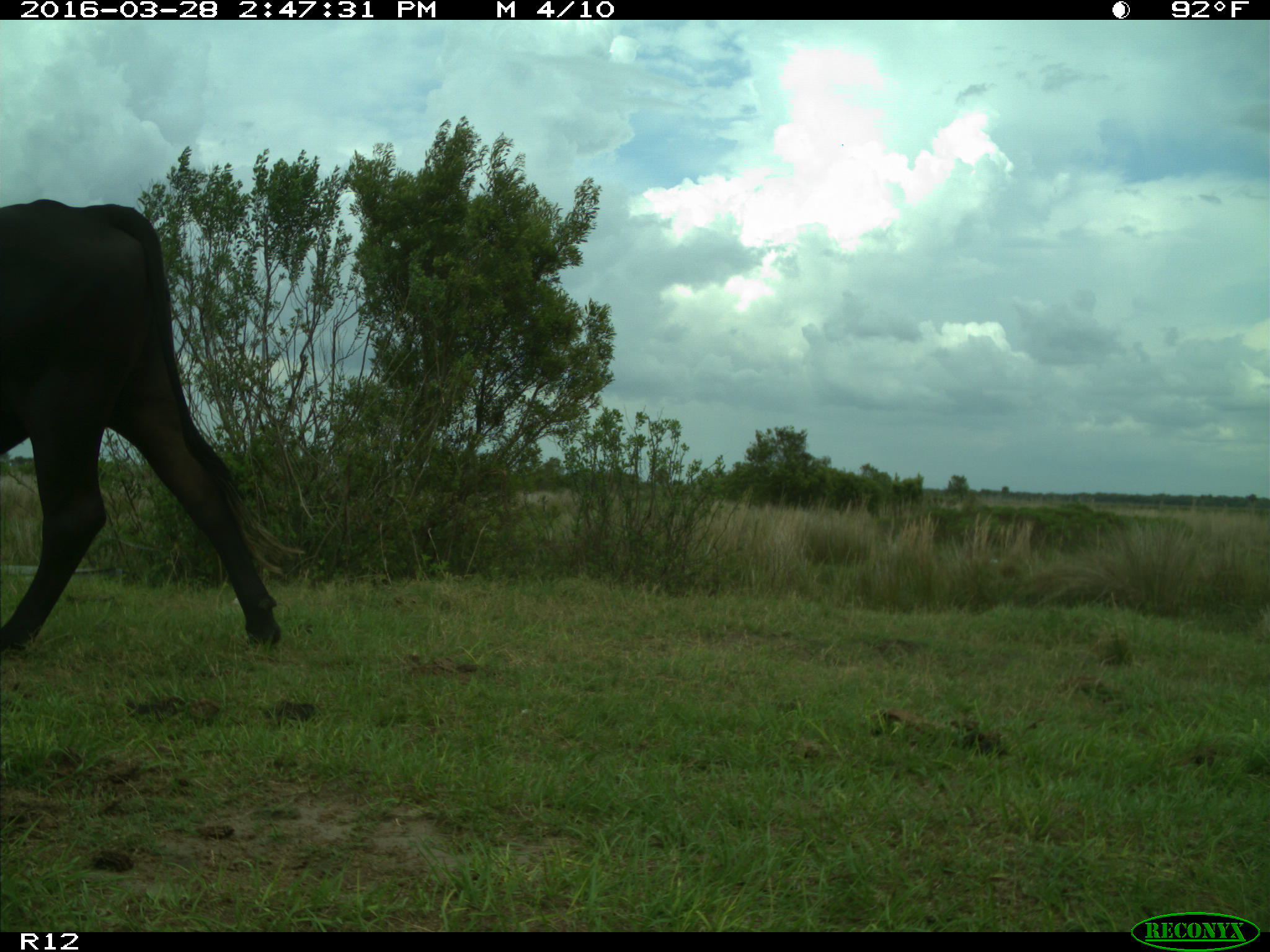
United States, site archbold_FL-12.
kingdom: Animalia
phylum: Chordata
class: Mammalia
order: Artiodactyla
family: Bovidae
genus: Bos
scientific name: Bos taurus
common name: domestic cow